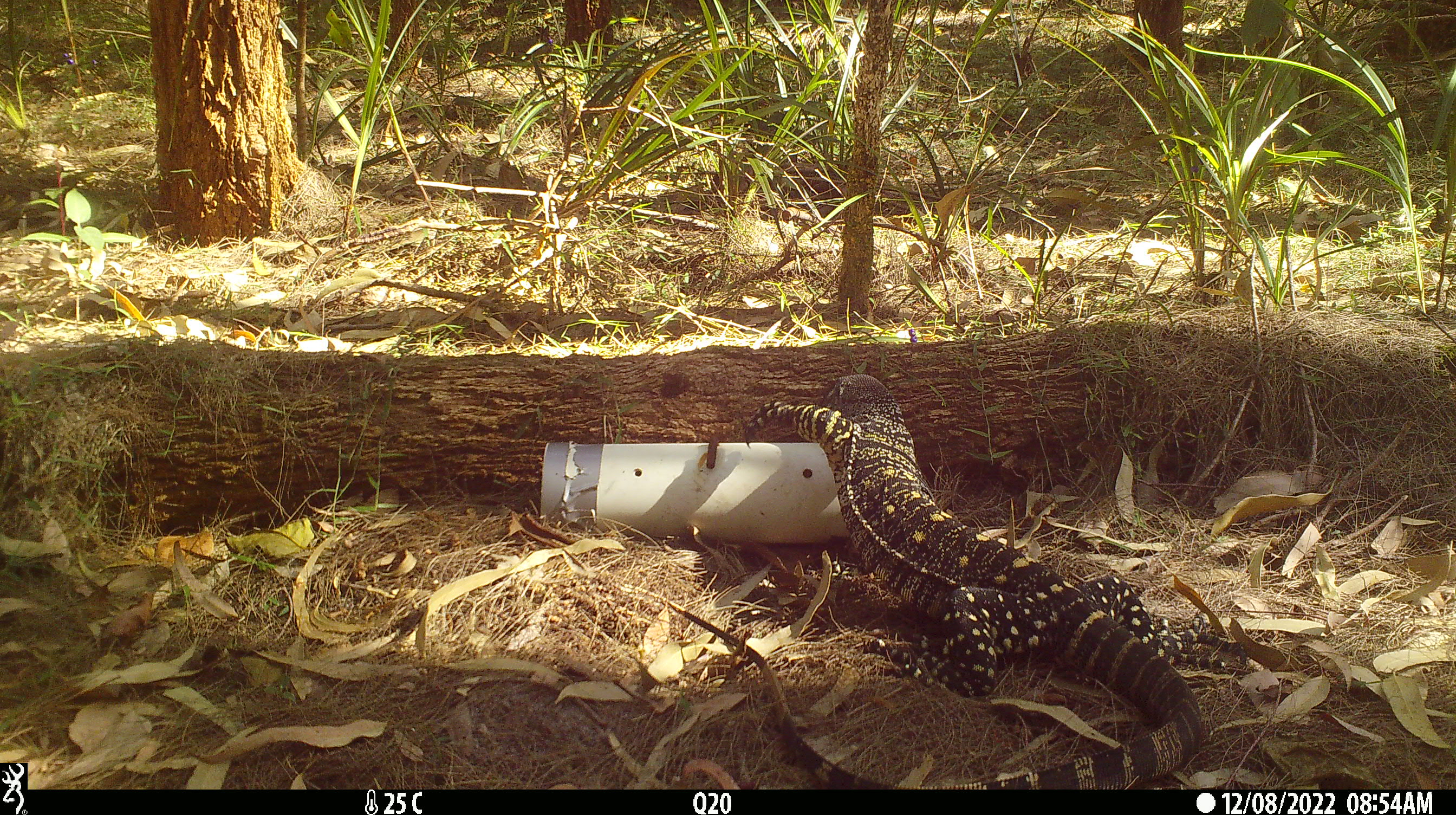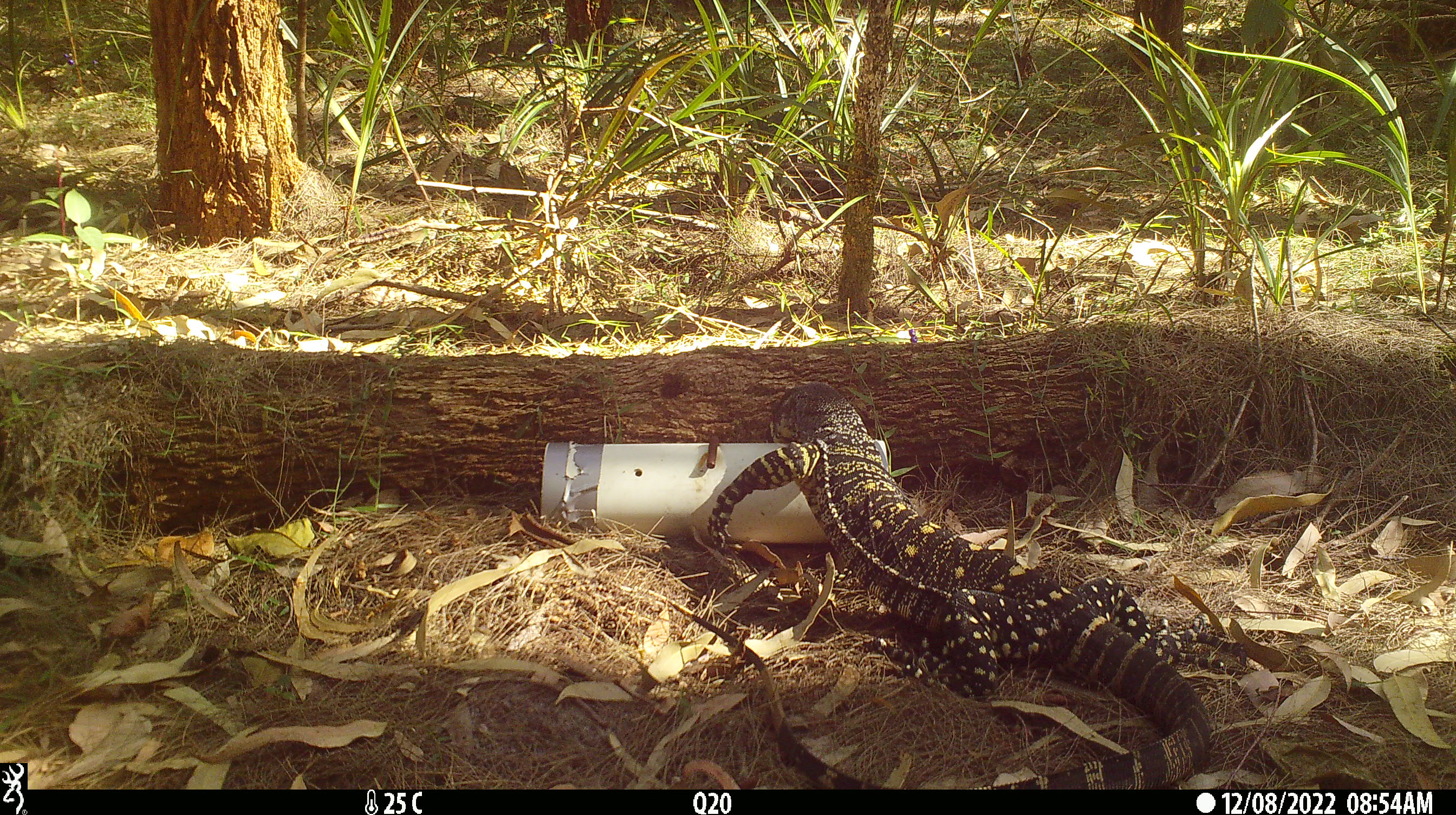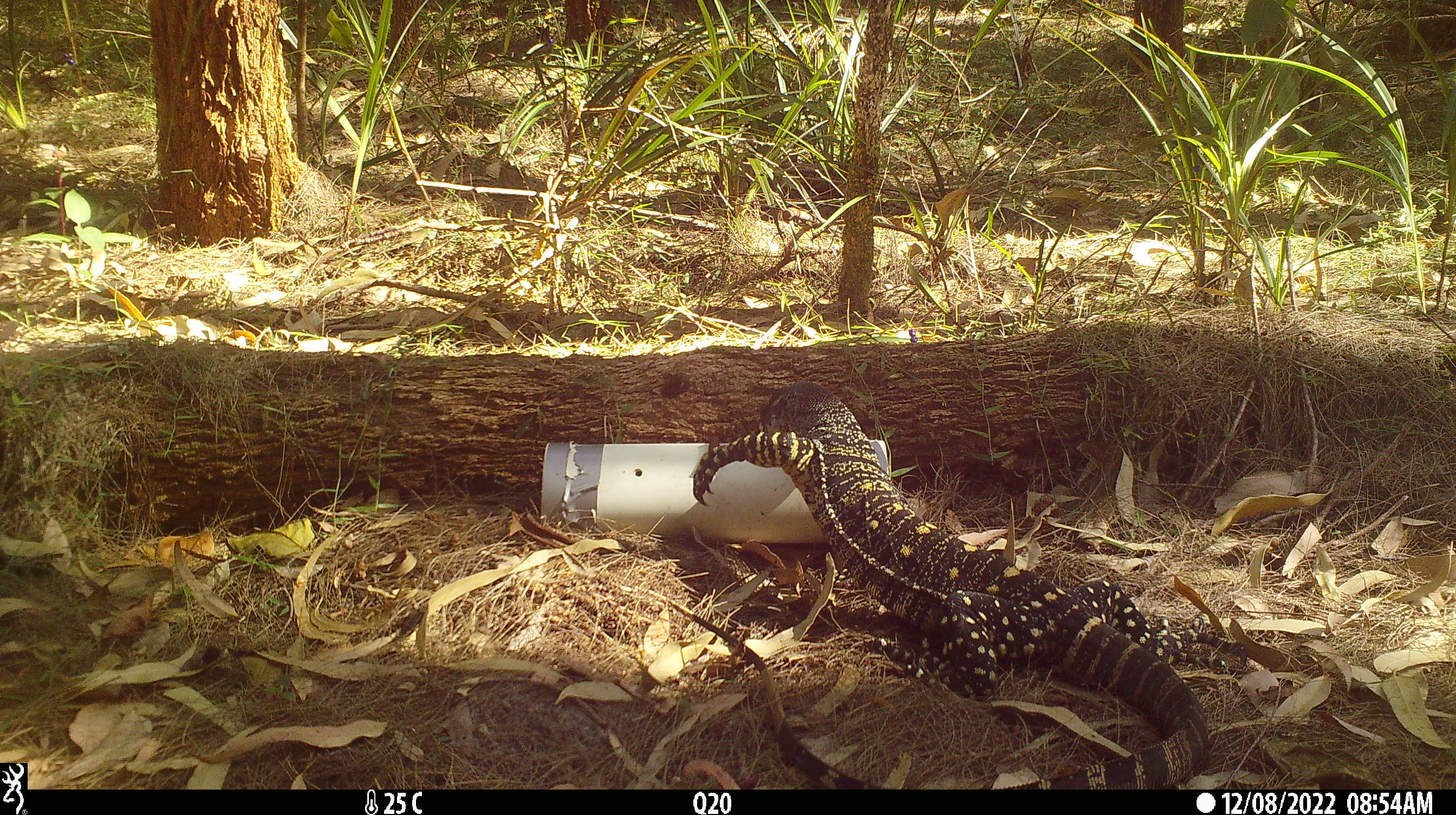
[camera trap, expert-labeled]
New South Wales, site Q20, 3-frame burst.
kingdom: Animalia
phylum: Chordata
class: Reptilia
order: Squamata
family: Varanidae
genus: Varanus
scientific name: Varanus varius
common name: lace monitor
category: goanna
Goanna (lace monitor) (Varanus varius).